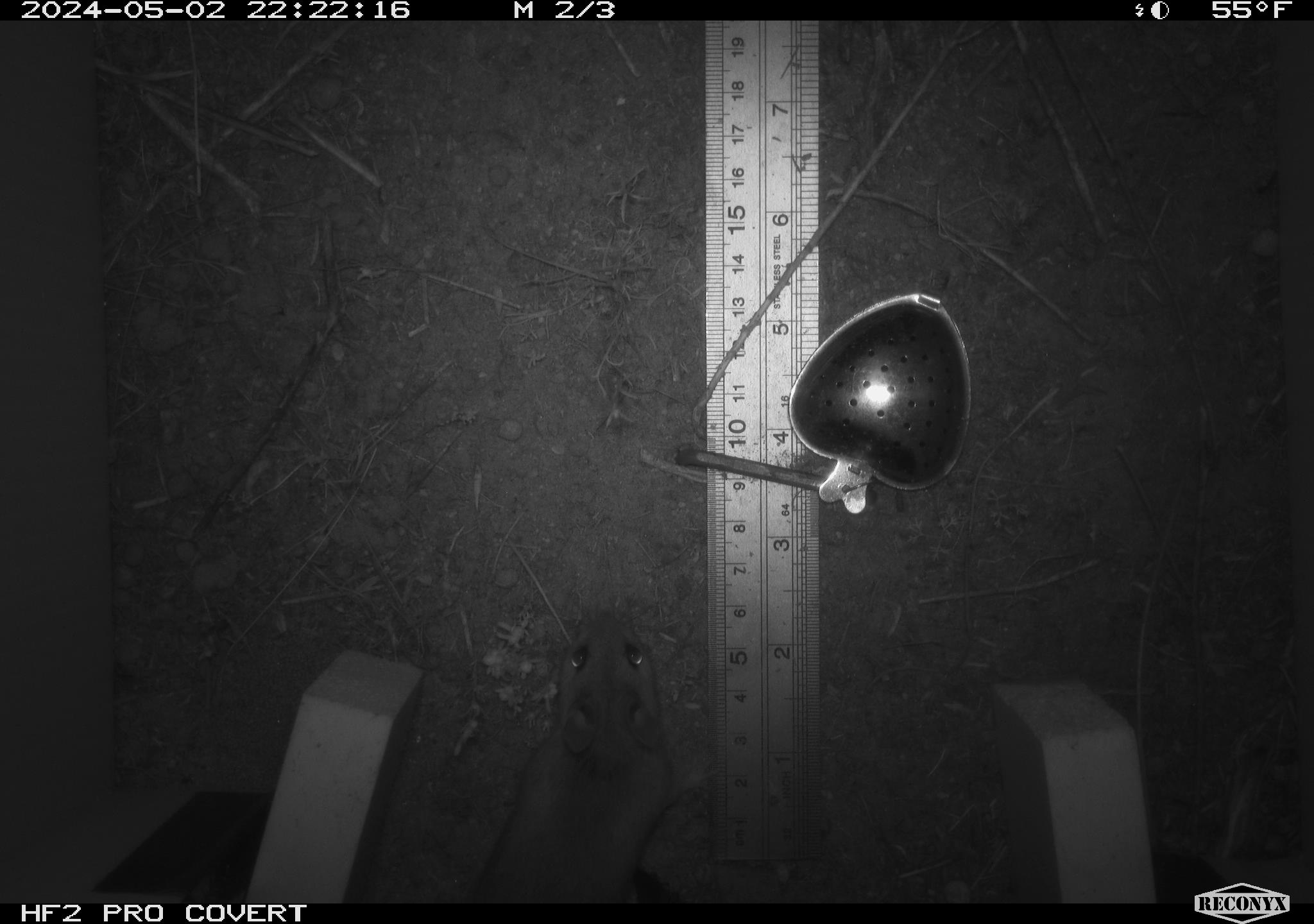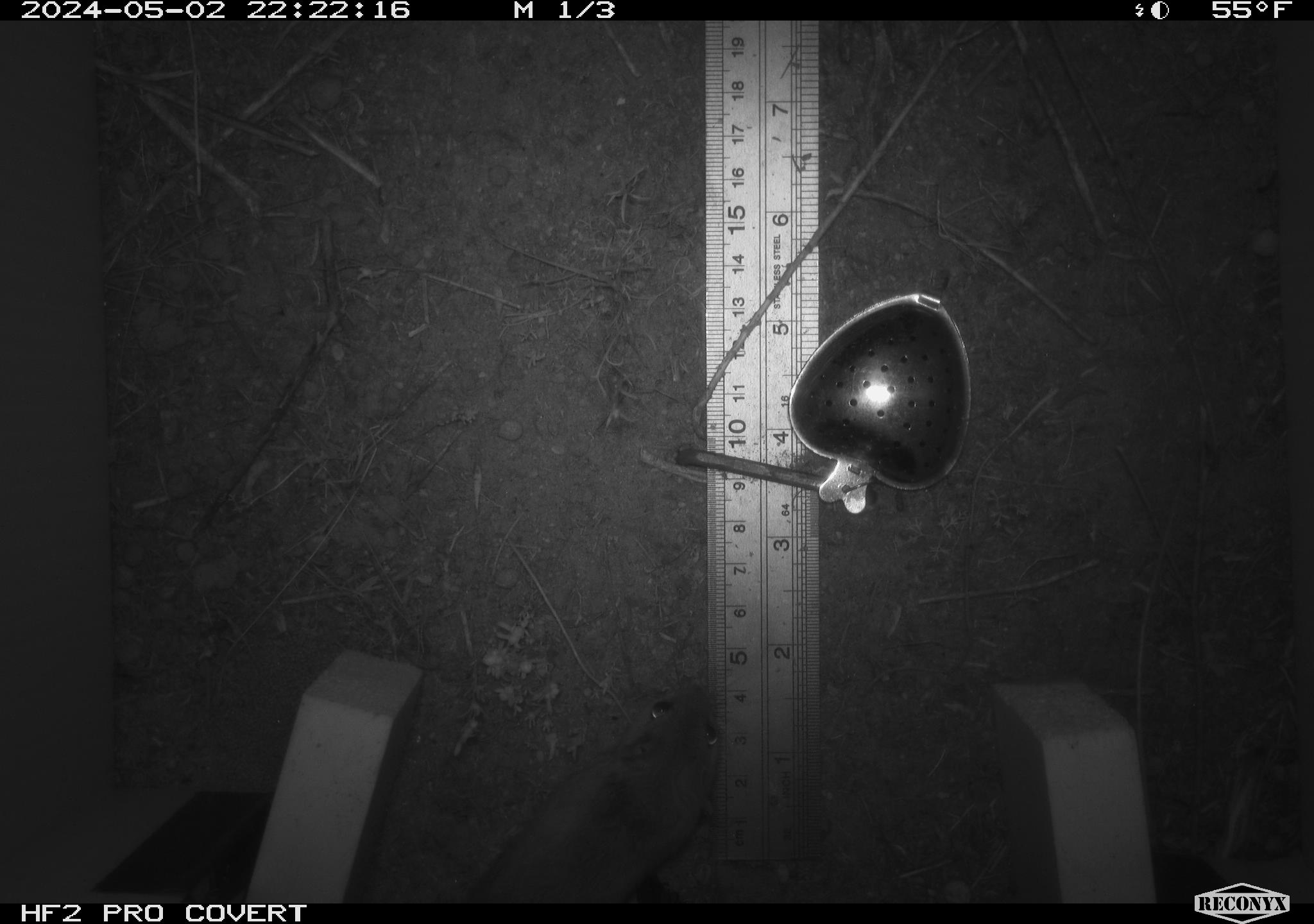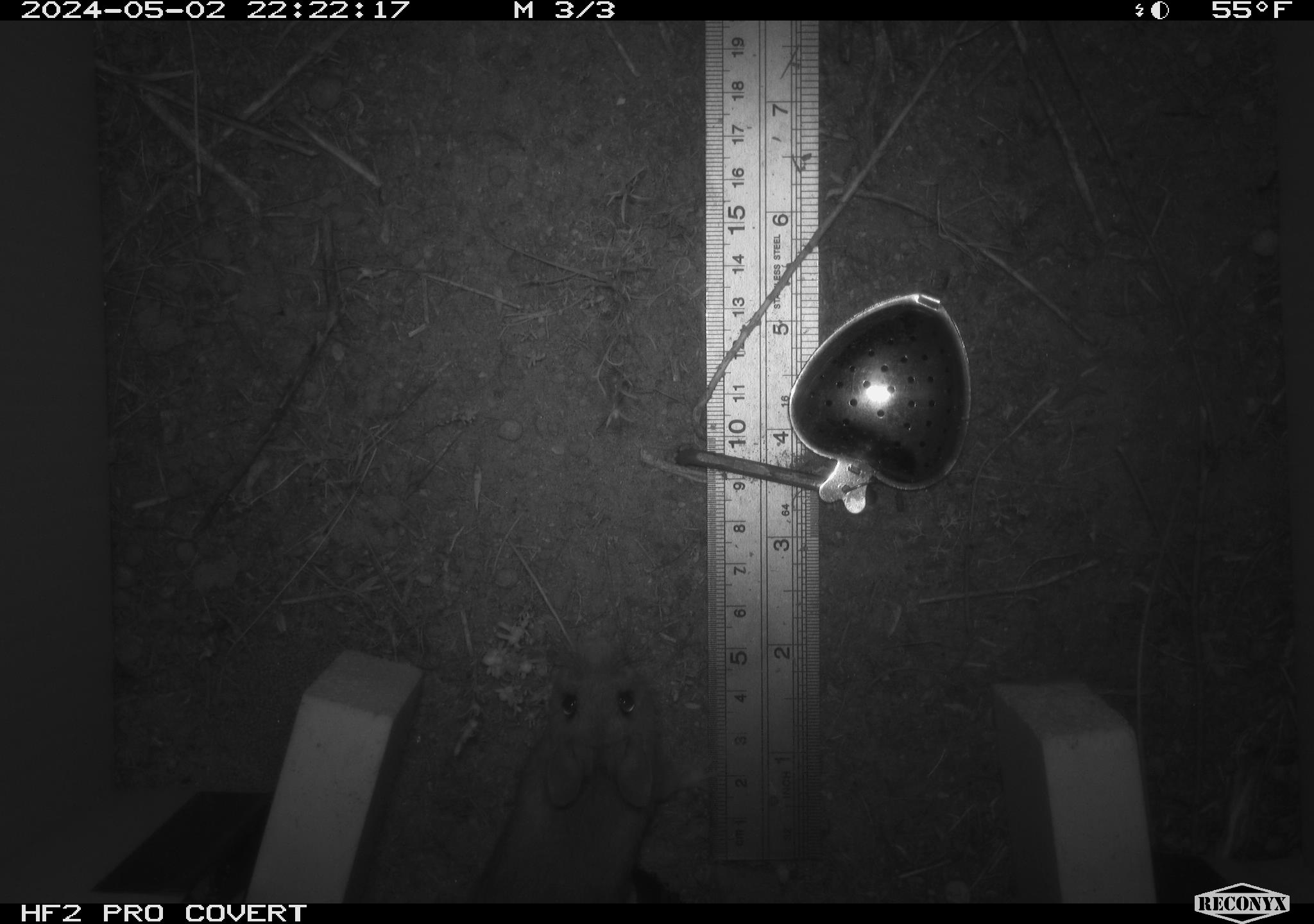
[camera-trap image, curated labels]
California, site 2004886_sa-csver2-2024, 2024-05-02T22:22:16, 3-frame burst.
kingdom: Animalia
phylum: Chordata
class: Mammalia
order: Rodentia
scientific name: Rodentia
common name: rodent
Rodent (Rodentia).